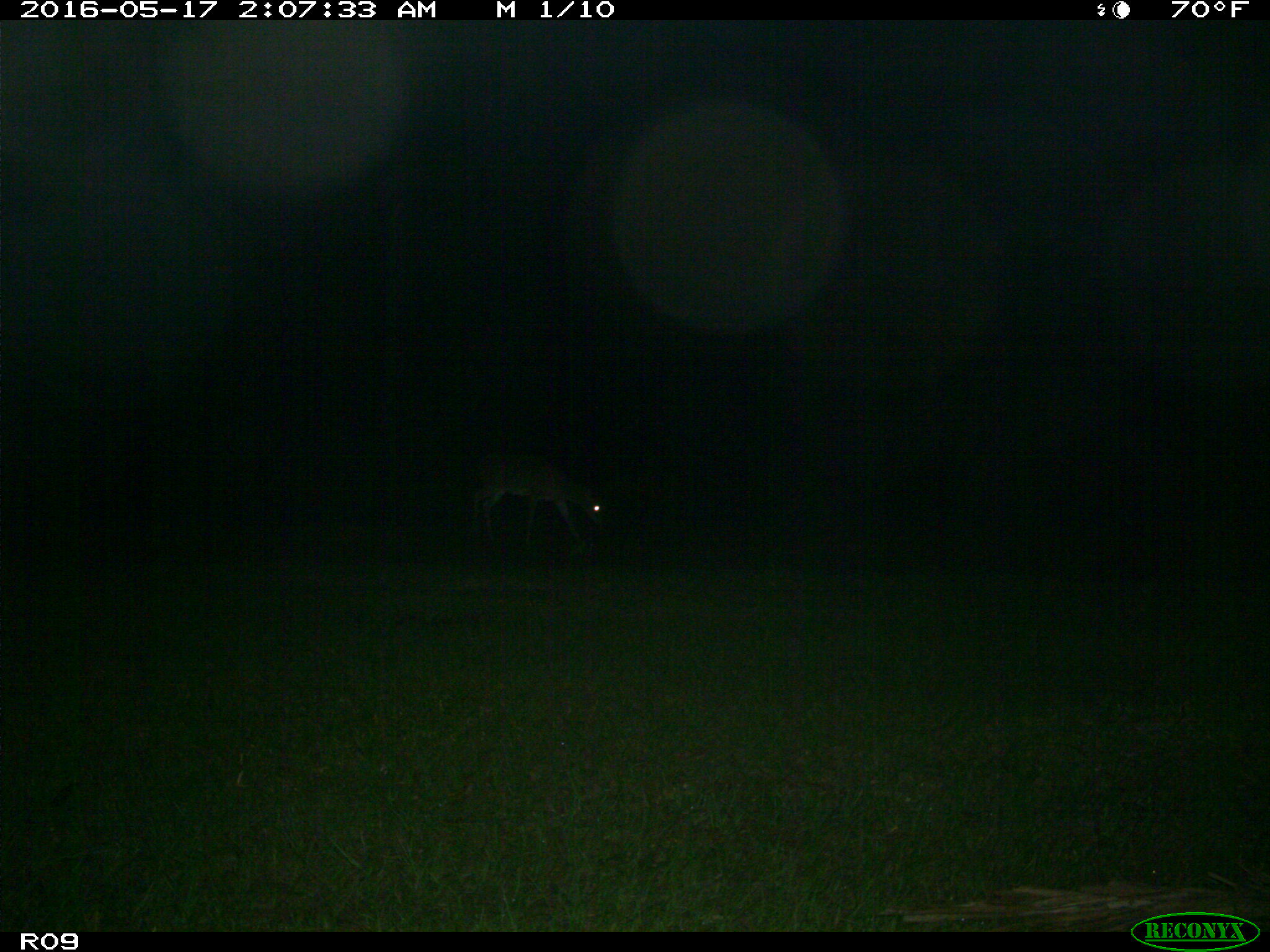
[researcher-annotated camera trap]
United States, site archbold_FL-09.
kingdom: Animalia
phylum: Chordata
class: Mammalia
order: Artiodactyla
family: Cervidae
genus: Odocoileus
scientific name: Odocoileus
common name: deer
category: unidentified deer